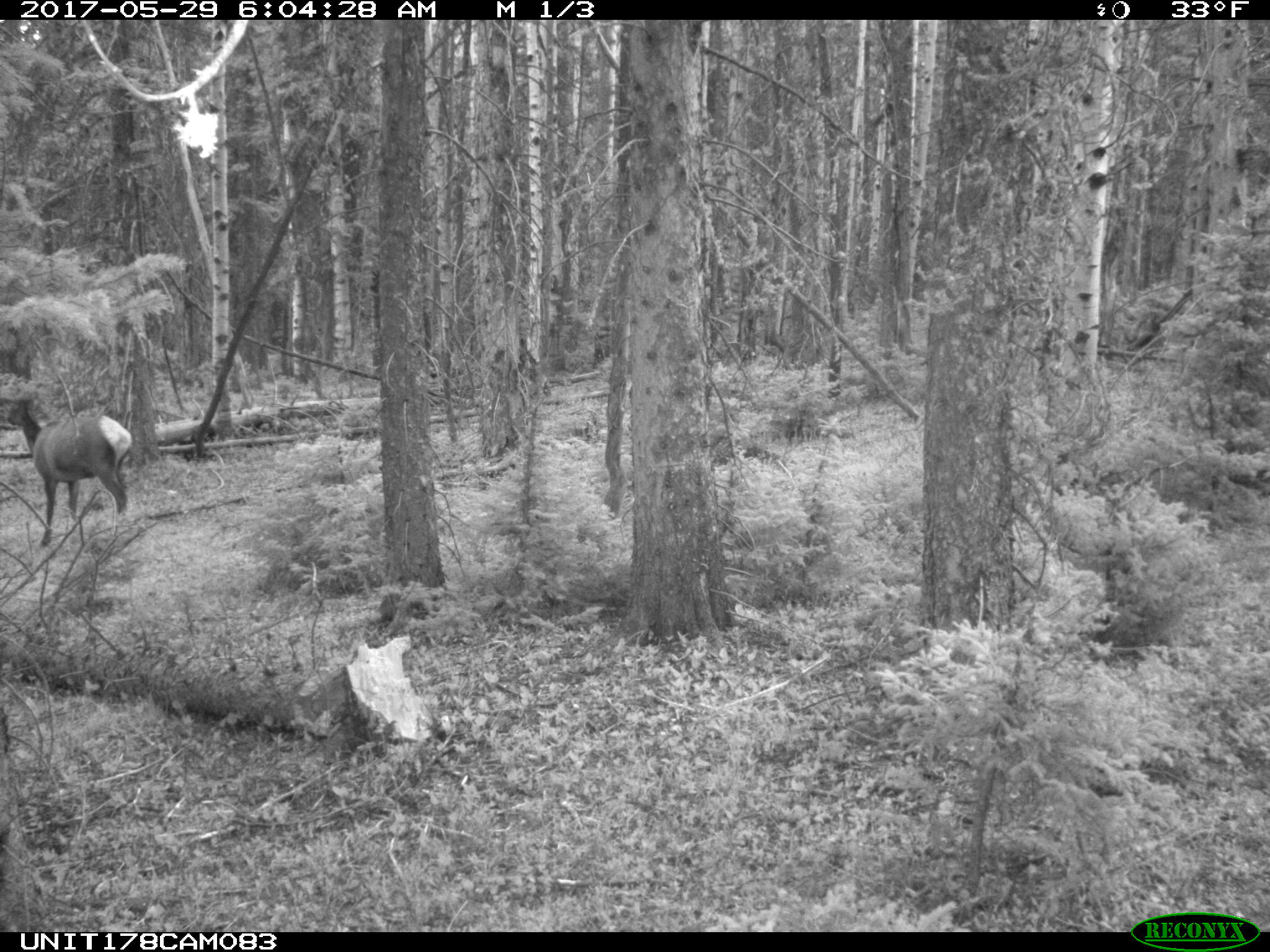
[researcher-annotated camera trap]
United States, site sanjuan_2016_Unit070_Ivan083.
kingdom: Animalia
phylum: Chordata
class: Mammalia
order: Artiodactyla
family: Cervidae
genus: Cervus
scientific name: Cervus elaphus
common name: red deer